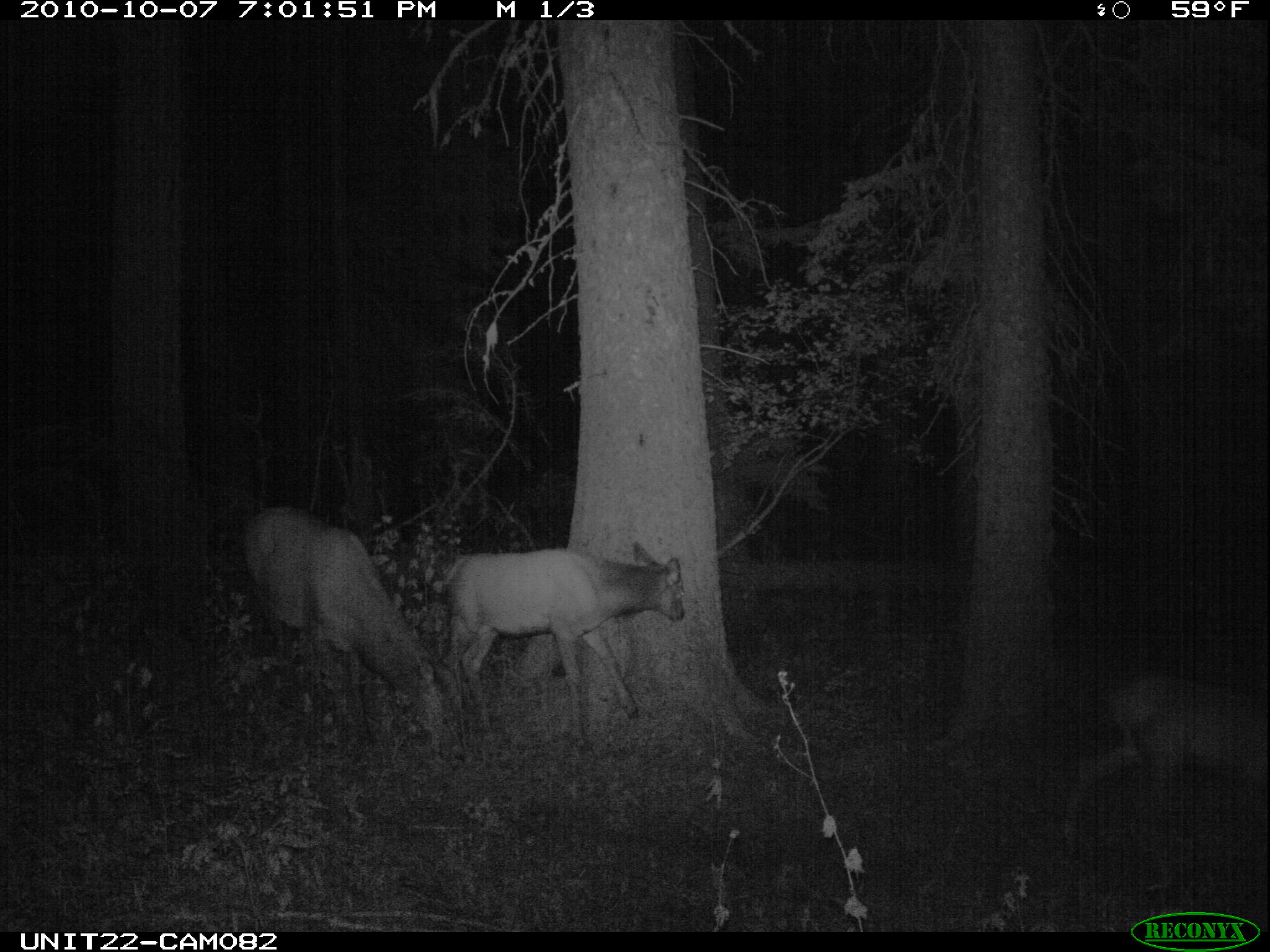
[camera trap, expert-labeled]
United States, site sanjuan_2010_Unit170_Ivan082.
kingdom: Animalia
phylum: Chordata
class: Mammalia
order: Artiodactyla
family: Cervidae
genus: Cervus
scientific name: Cervus elaphus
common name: red deer